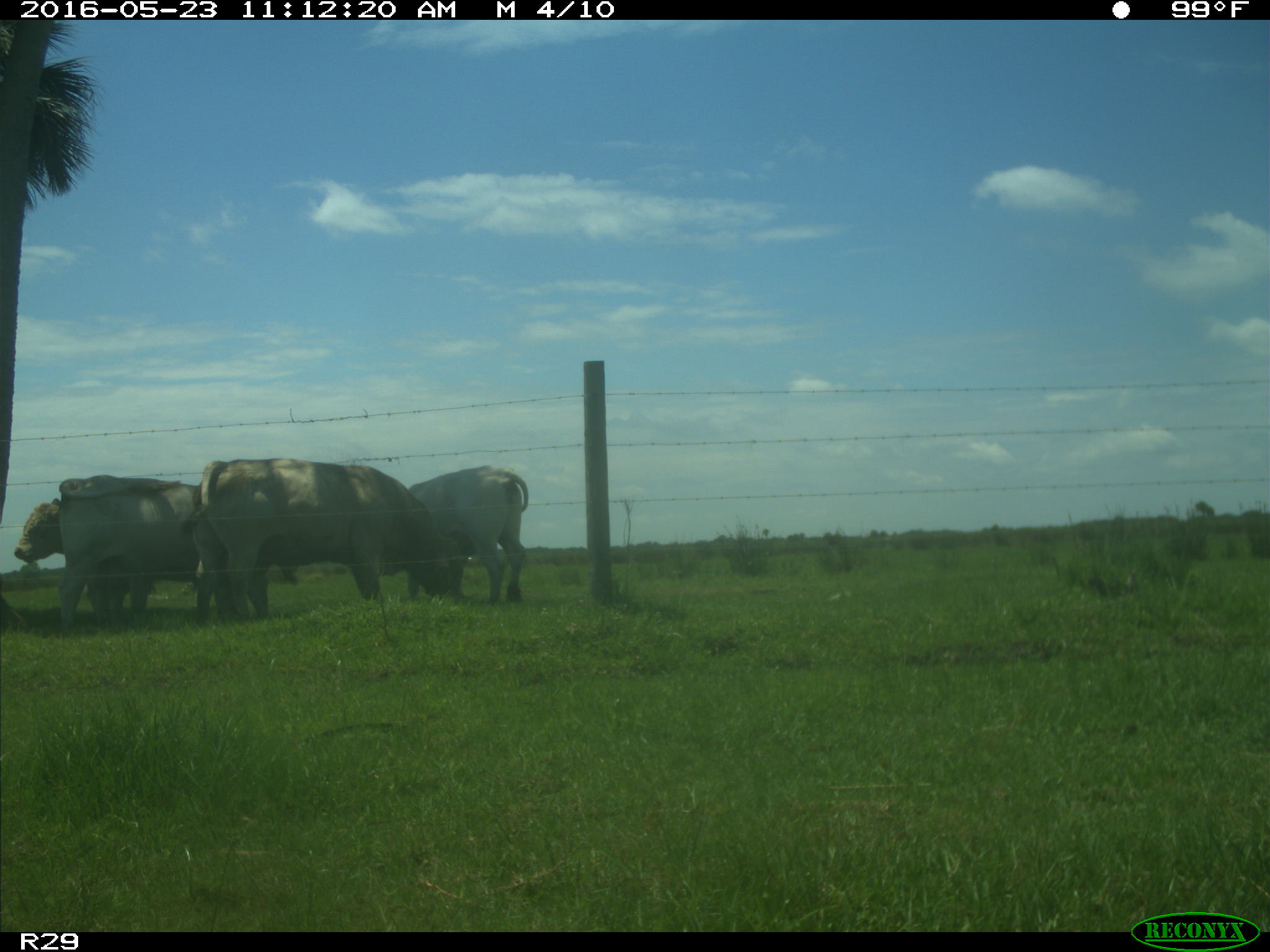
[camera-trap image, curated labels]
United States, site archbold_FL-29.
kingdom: Animalia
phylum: Chordata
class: Mammalia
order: Artiodactyla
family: Bovidae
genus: Bos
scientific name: Bos taurus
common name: domestic cow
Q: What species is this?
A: Bos taurus (domestic cow).